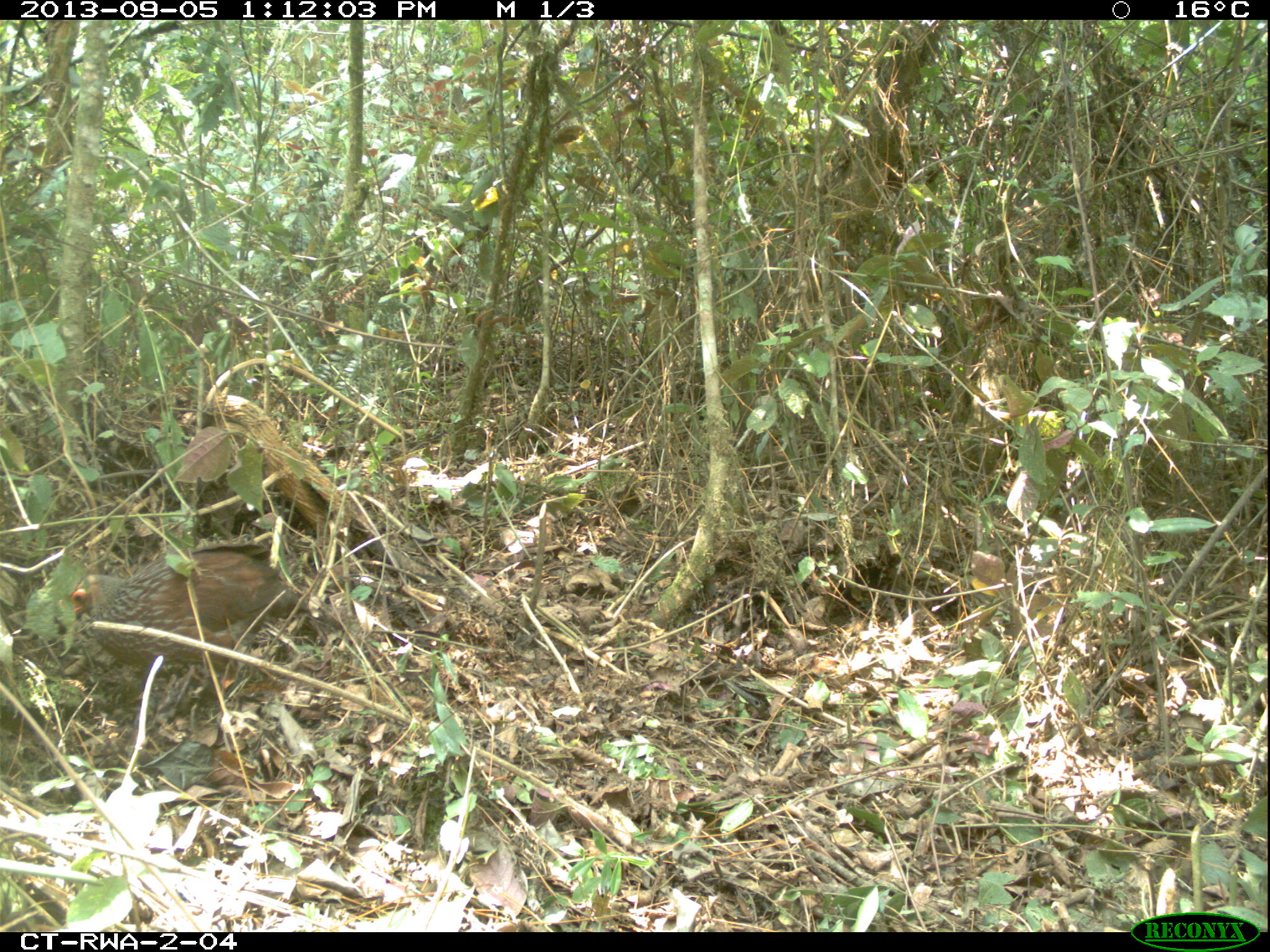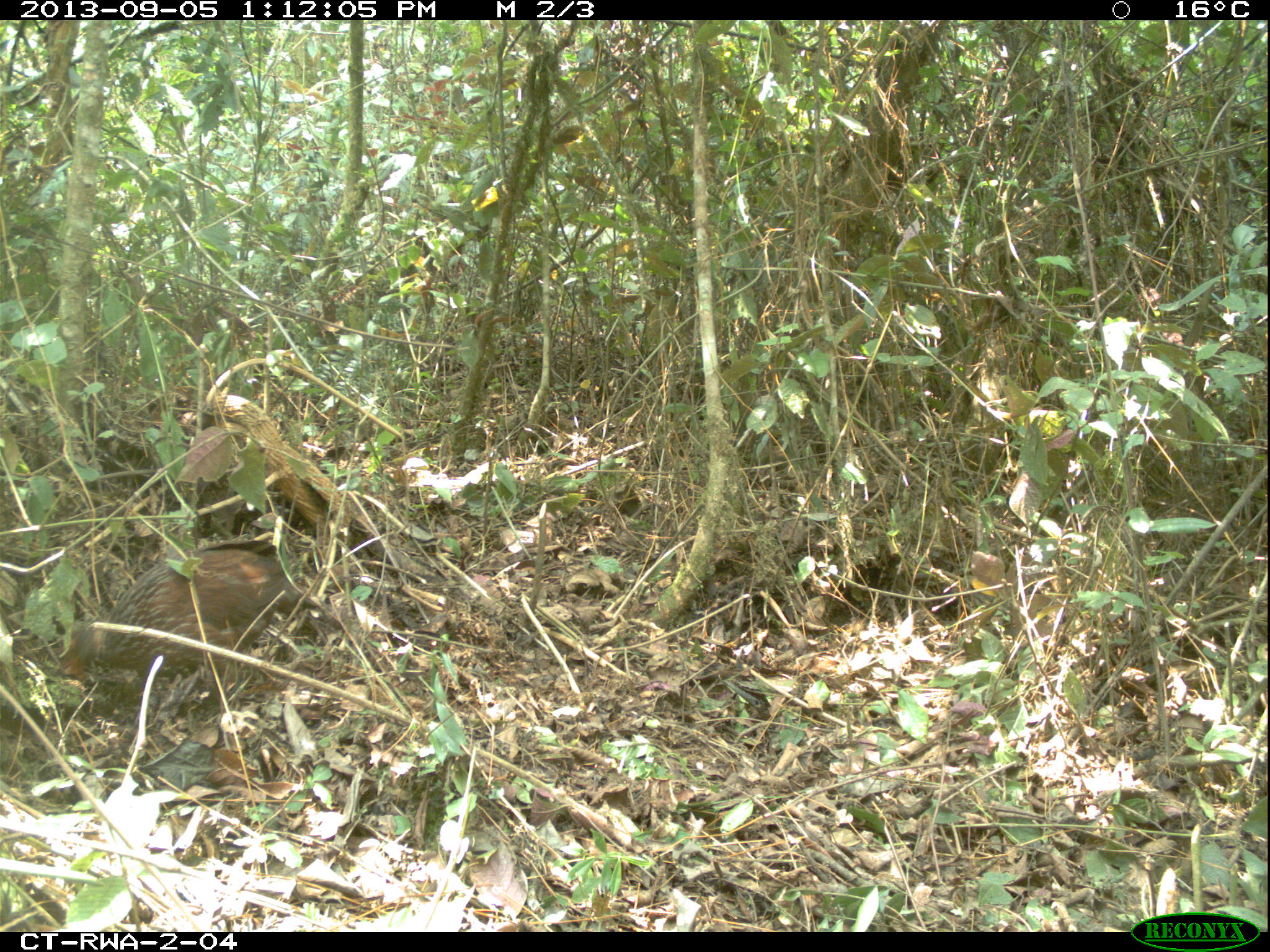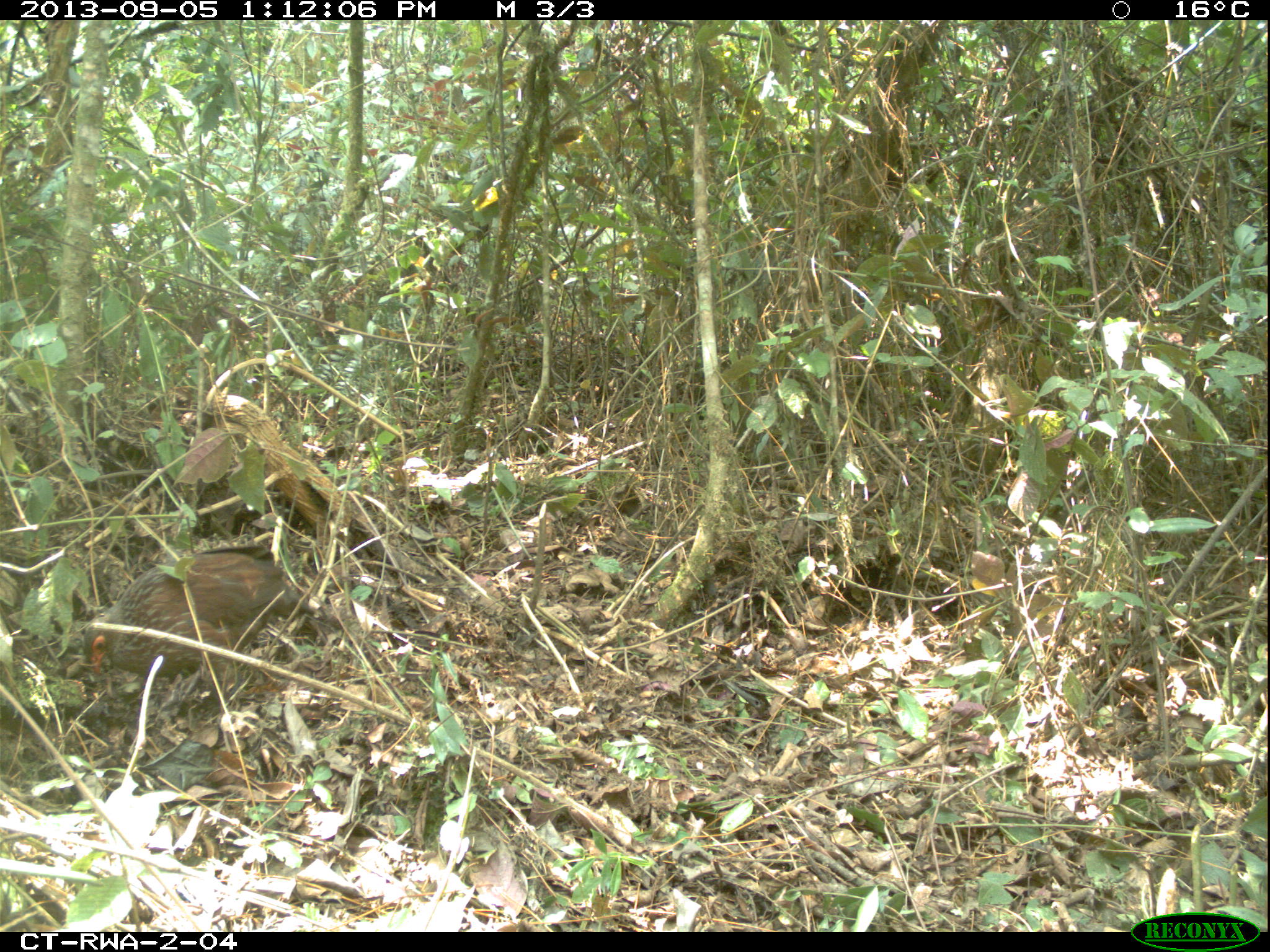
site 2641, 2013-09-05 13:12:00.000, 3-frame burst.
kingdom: Animalia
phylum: Chordata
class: Aves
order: Galliformes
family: Phasianidae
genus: Pternistis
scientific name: Pternistis nobilis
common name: handsome francolin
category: francolinus nobilis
Francolinus nobilis (handsome francolin) (Pternistis nobilis), count 1.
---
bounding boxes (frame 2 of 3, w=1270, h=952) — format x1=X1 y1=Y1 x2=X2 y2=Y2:
francolinus nobilis: x1=76 y1=527 x2=308 y2=785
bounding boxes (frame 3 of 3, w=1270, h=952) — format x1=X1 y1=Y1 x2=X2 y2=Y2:
francolinus nobilis: x1=73 y1=531 x2=306 y2=747